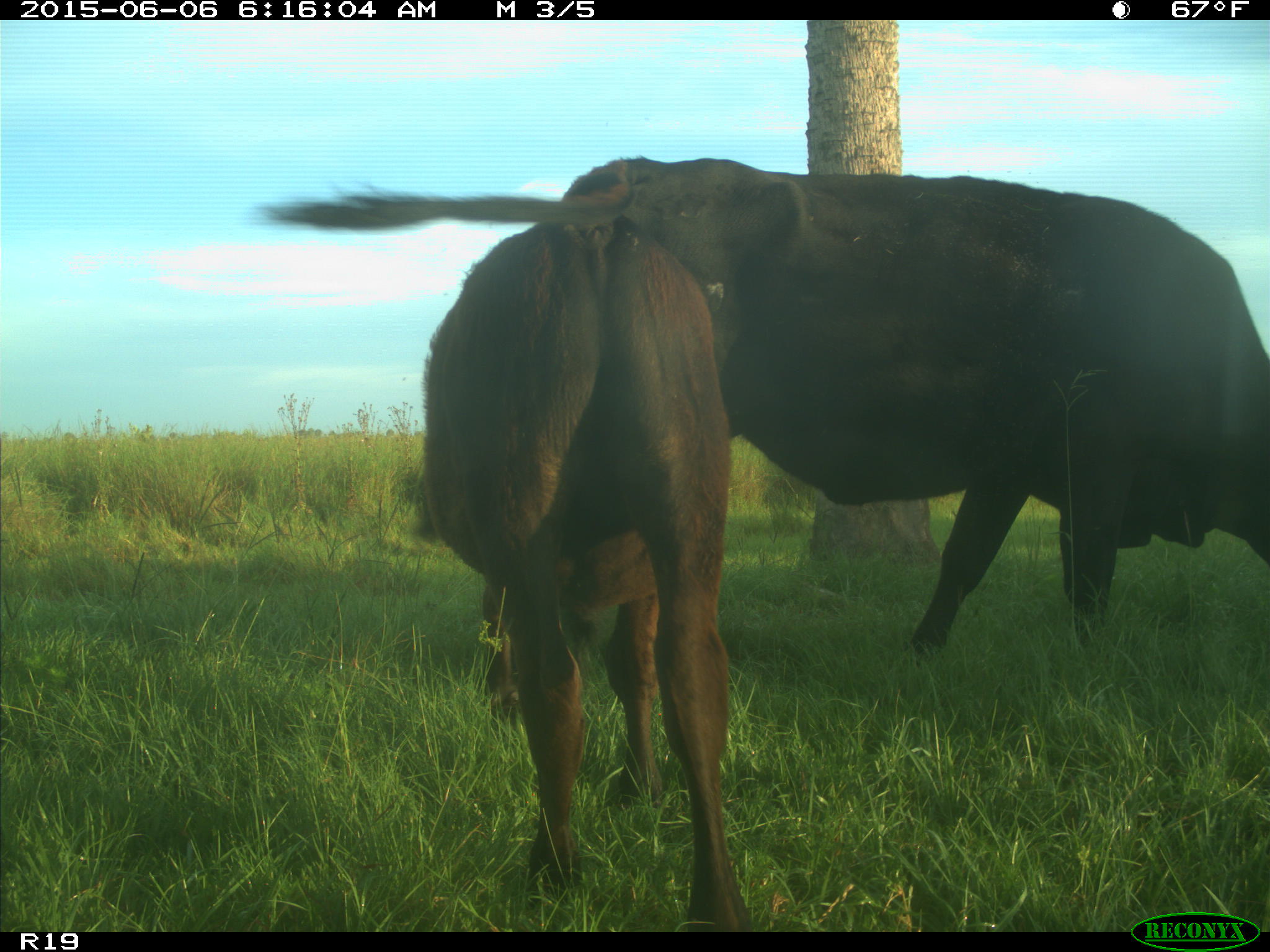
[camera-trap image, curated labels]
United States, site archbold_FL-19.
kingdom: Animalia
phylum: Chordata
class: Mammalia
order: Artiodactyla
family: Bovidae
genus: Bos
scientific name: Bos taurus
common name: domestic cow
Bos taurus (domestic cow).